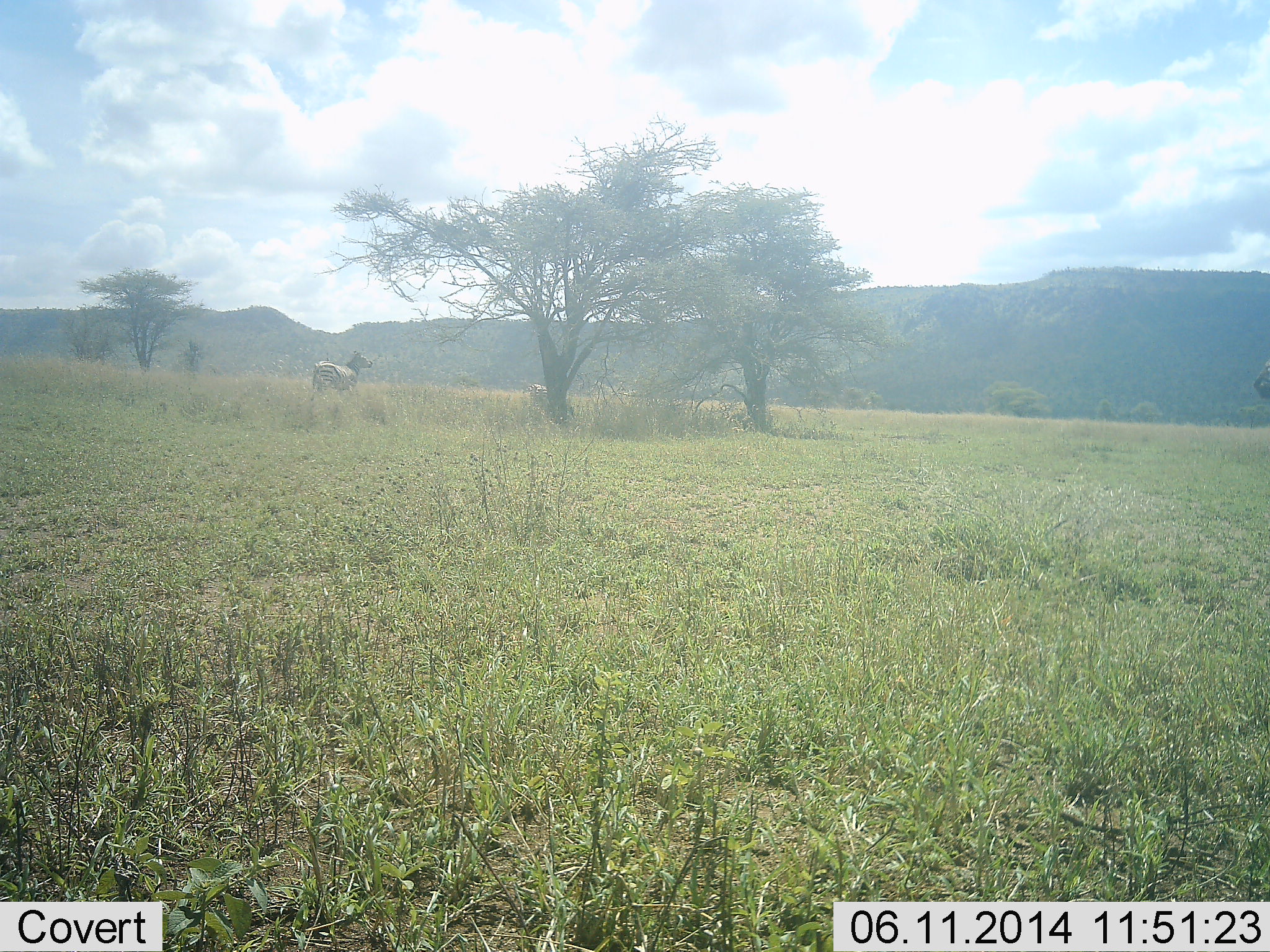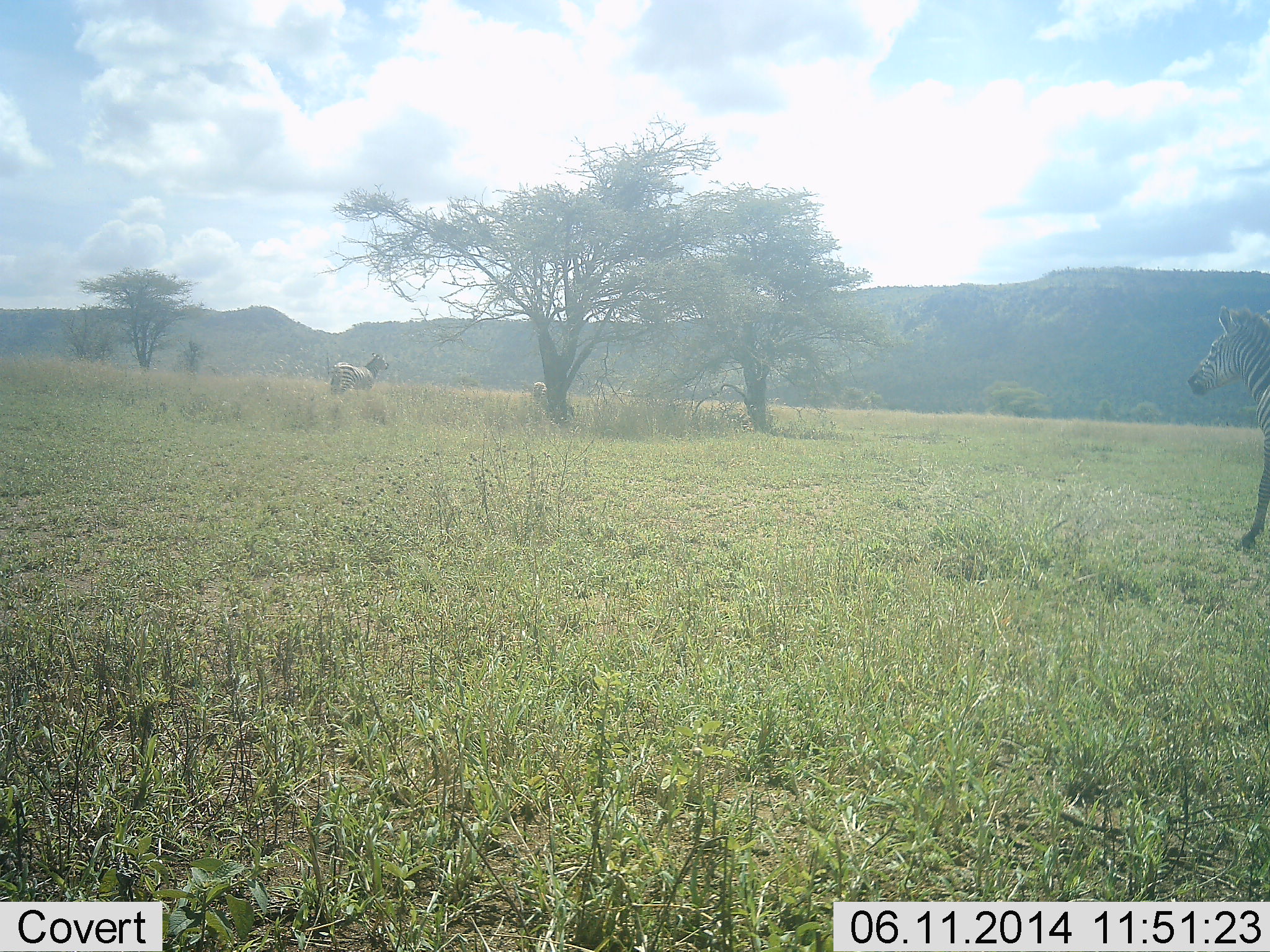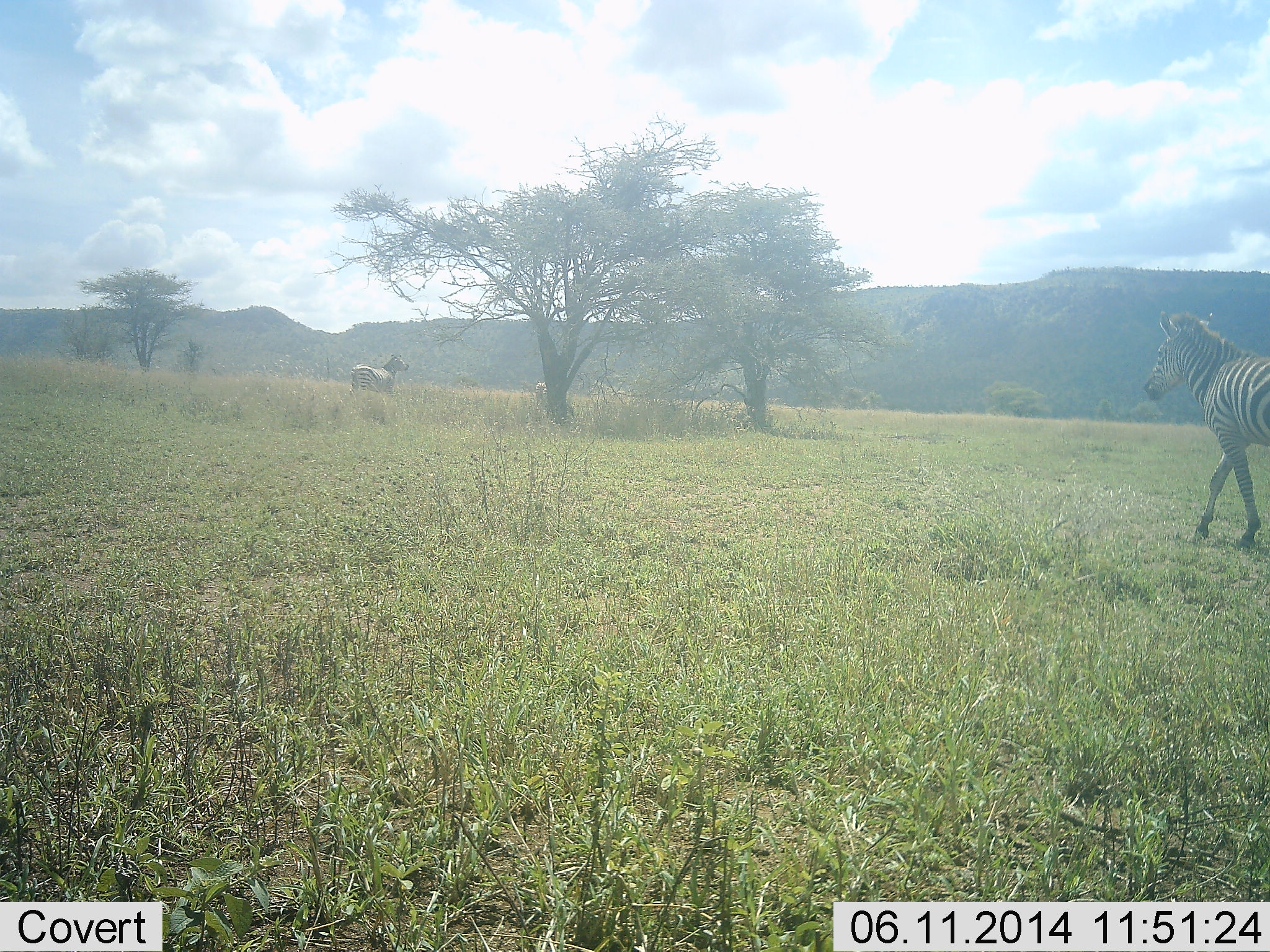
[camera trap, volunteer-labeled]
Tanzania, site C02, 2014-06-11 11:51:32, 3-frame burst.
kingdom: Animalia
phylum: Chordata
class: Mammalia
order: Perissodactyla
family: Equidae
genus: Equus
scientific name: Equus quagga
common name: plains zebra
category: zebra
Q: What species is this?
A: Zebra (plains zebra) (Equus quagga).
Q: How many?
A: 3.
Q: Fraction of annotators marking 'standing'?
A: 30%.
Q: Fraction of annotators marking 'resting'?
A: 0%.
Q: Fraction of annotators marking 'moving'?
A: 90%.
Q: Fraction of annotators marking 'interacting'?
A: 0%.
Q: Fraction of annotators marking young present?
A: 0%.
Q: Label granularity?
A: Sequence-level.